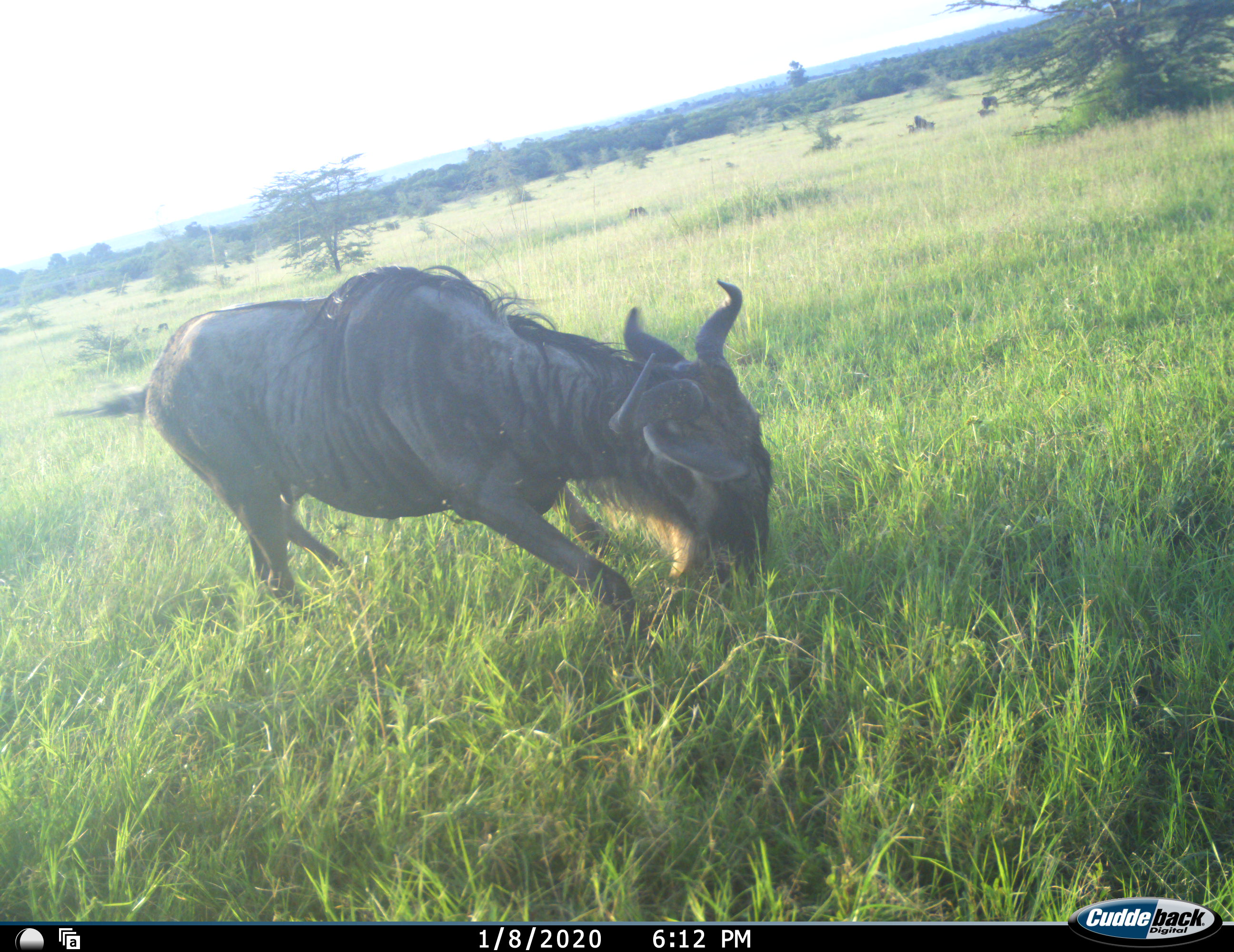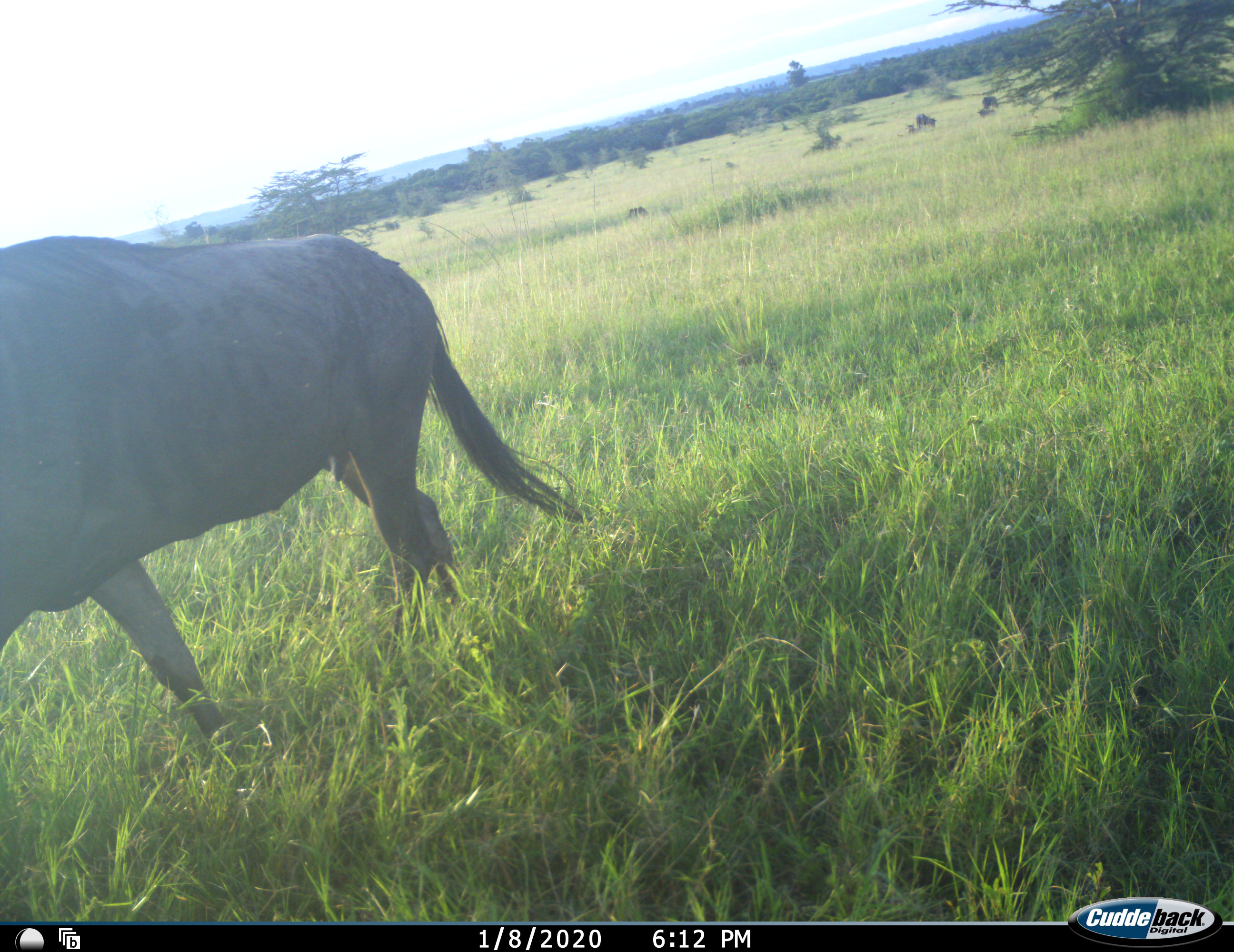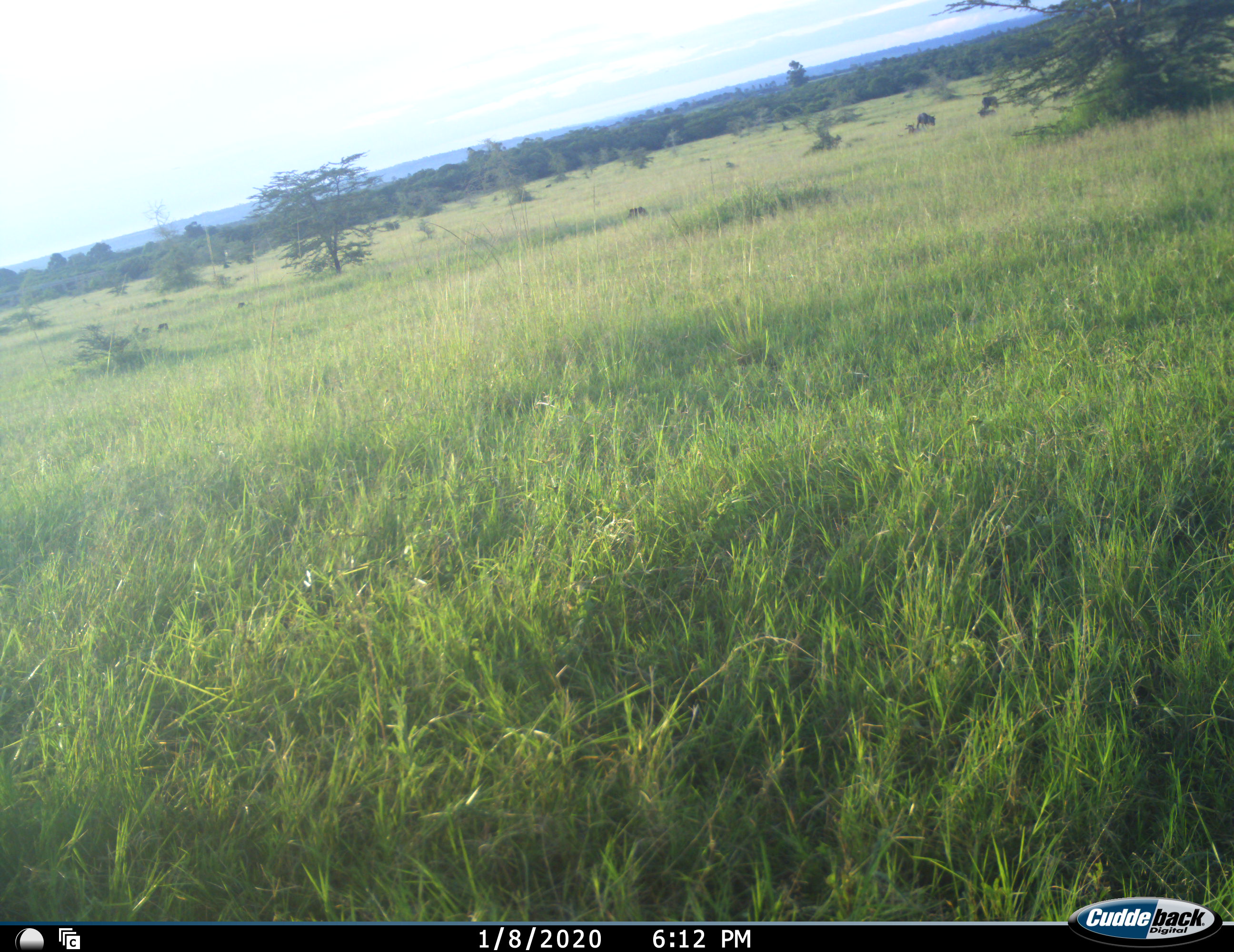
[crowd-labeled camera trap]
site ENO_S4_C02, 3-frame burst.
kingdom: Animalia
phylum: Chordata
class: Mammalia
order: Artiodactyla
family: Bovidae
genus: Connochaetes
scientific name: Connochaetes taurinus taurinus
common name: blue wildebeest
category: wildebeestblue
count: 1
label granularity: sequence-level